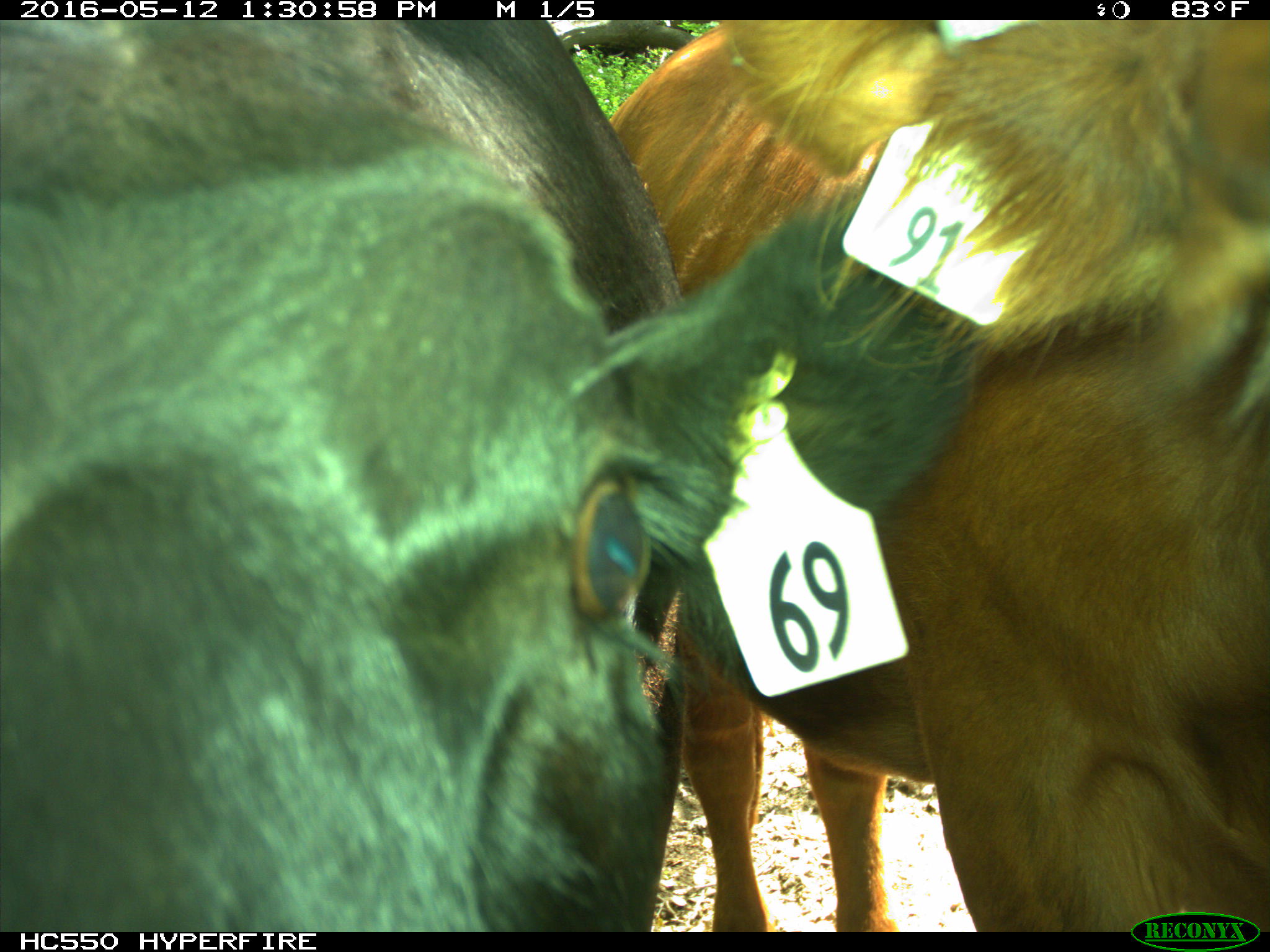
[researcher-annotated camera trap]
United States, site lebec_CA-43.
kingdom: Animalia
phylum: Chordata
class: Mammalia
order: Artiodactyla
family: Bovidae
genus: Bos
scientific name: Bos taurus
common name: domestic cow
Bos taurus (domestic cow).